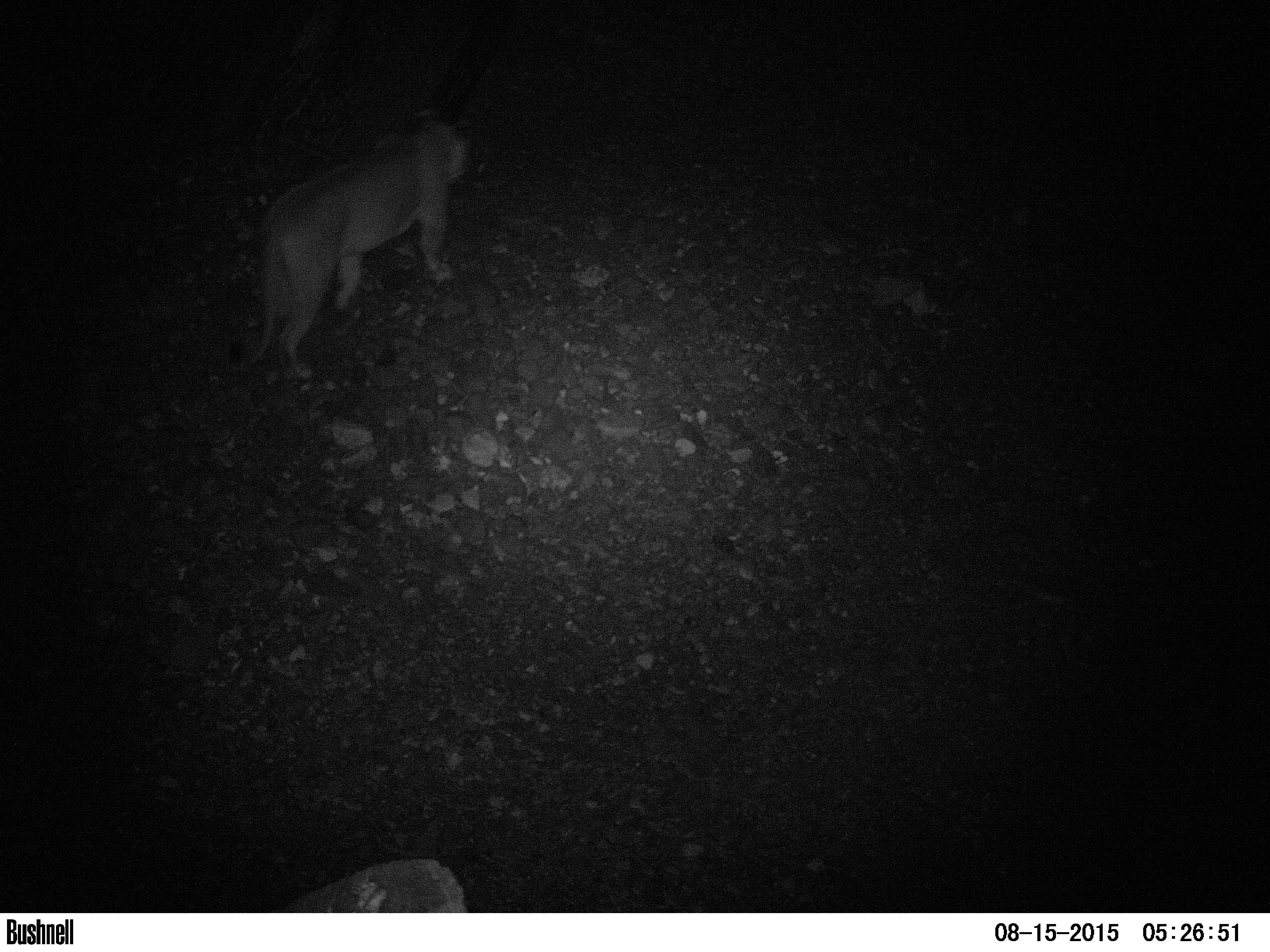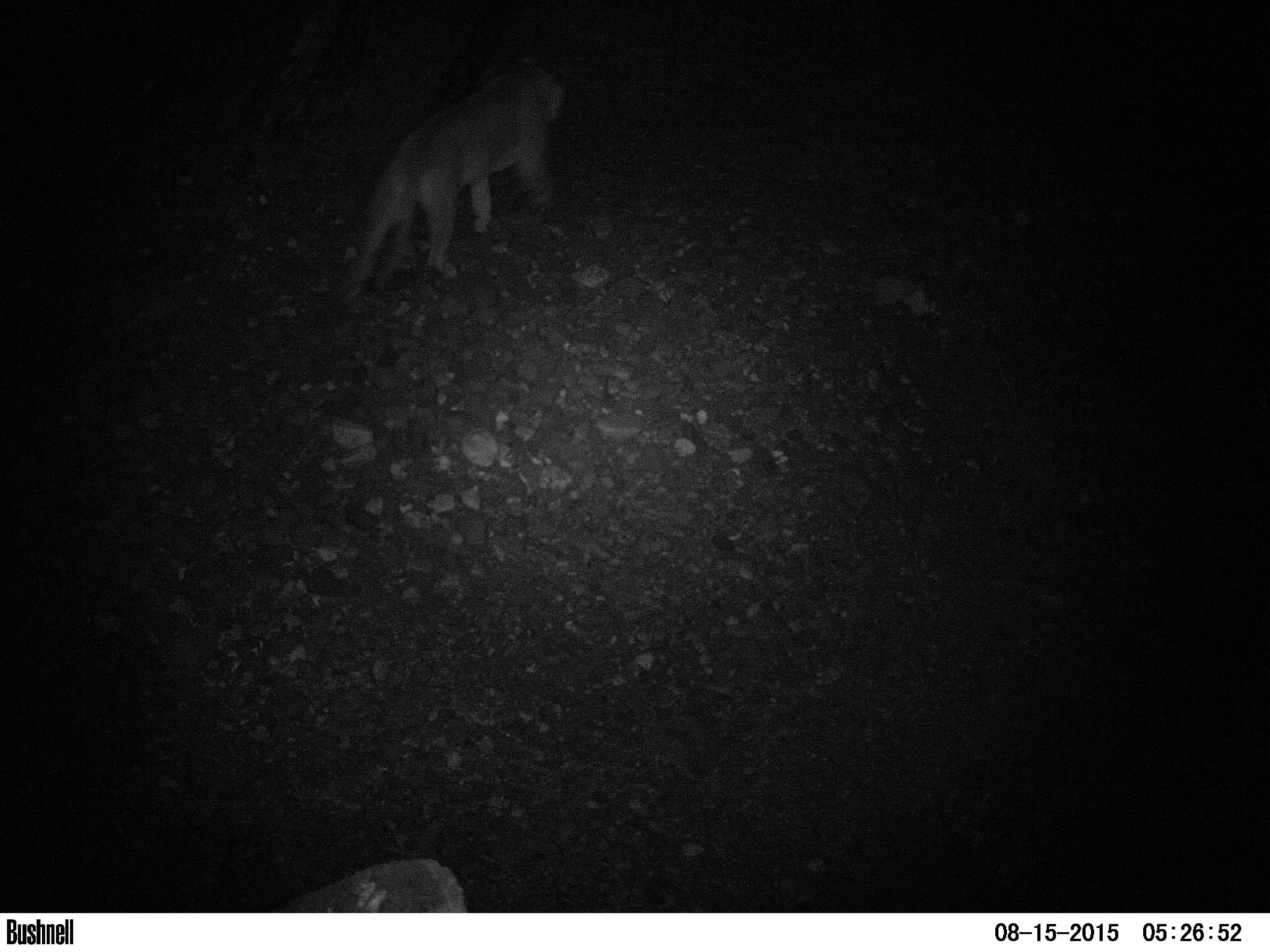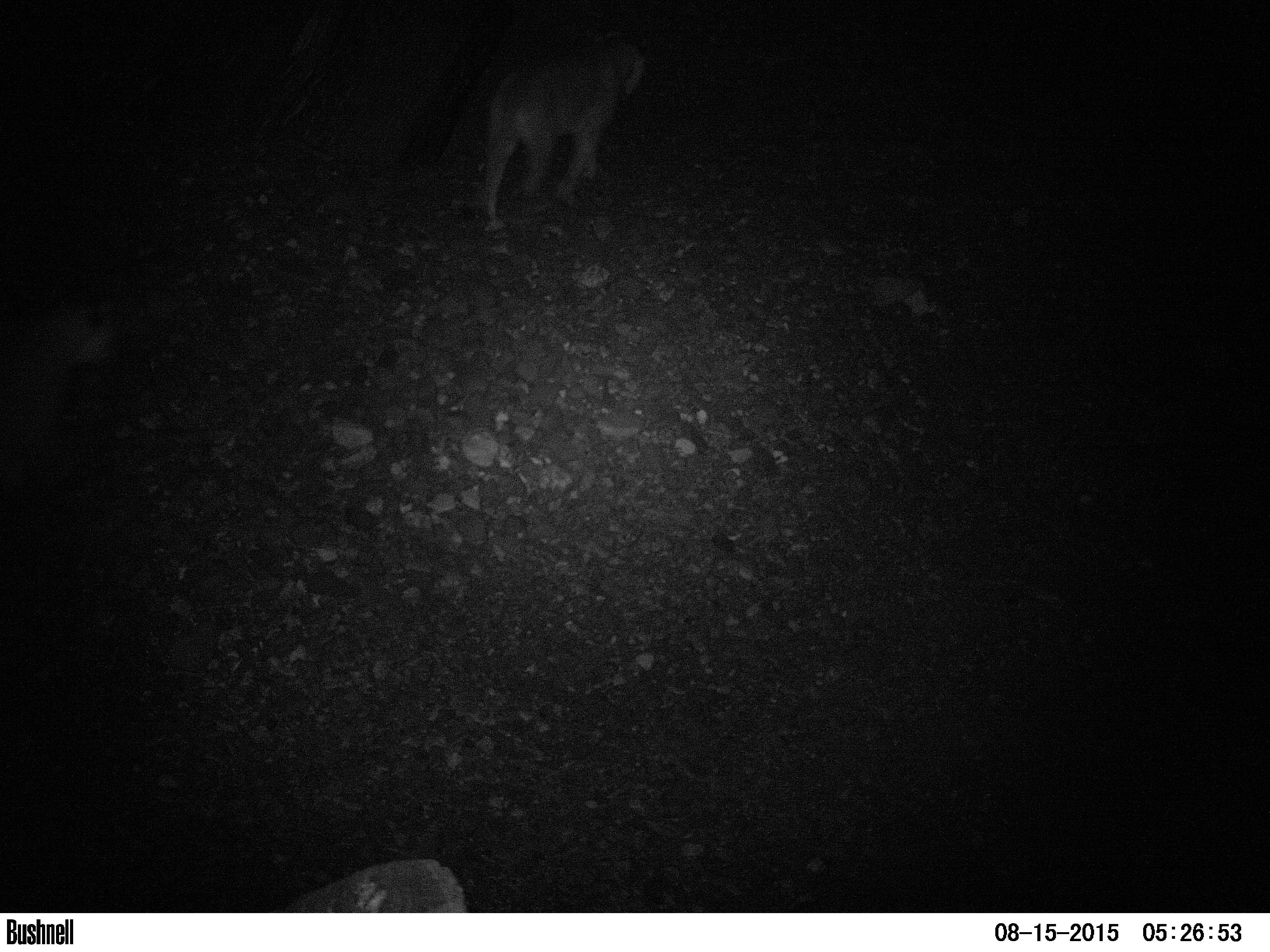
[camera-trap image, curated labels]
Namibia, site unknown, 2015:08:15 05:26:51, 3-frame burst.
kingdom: Animalia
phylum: Chordata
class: Mammalia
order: Carnivora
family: Felidae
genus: Panthera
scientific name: Panthera leo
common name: lion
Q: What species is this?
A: Panthera leo (lion).